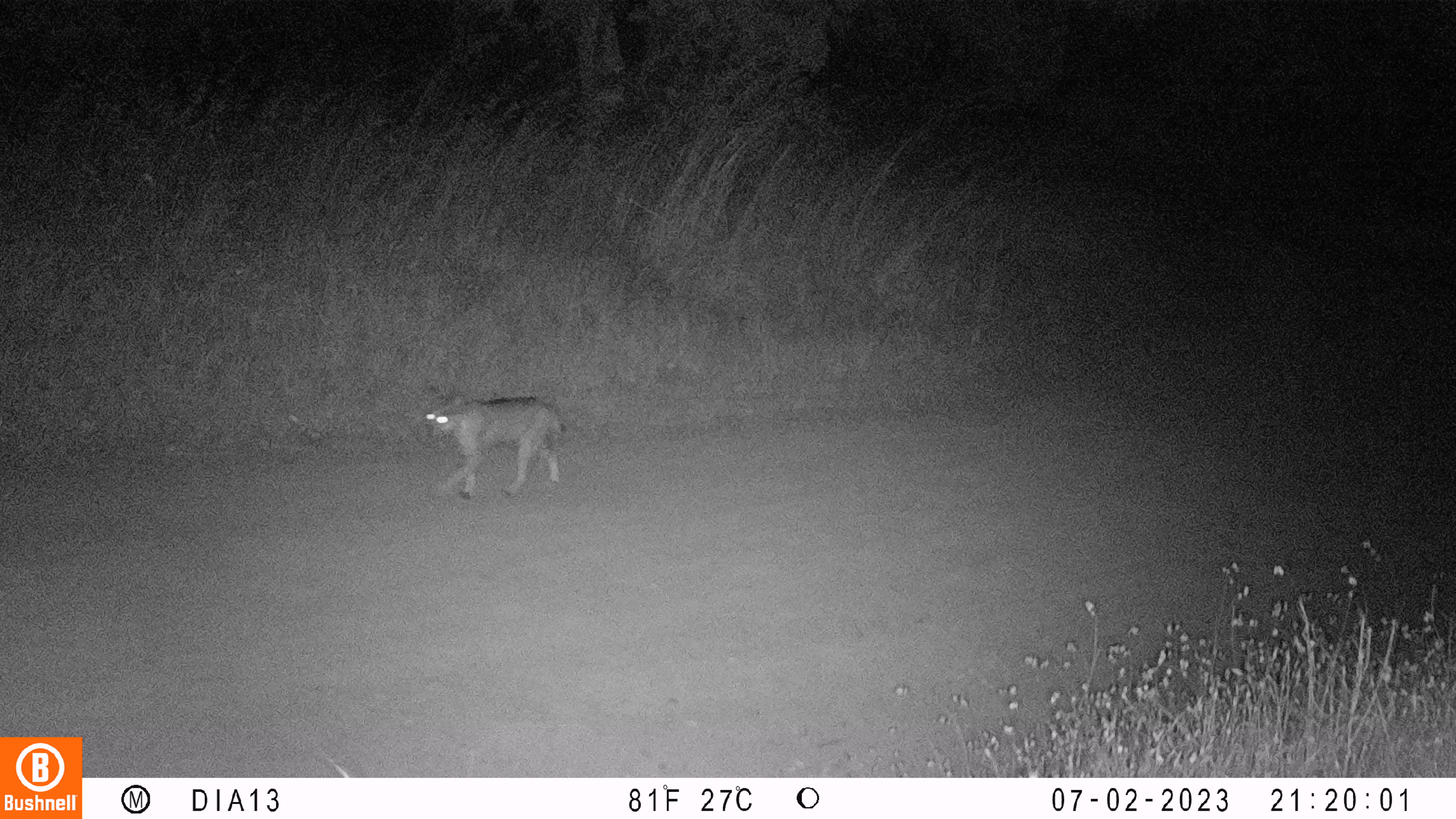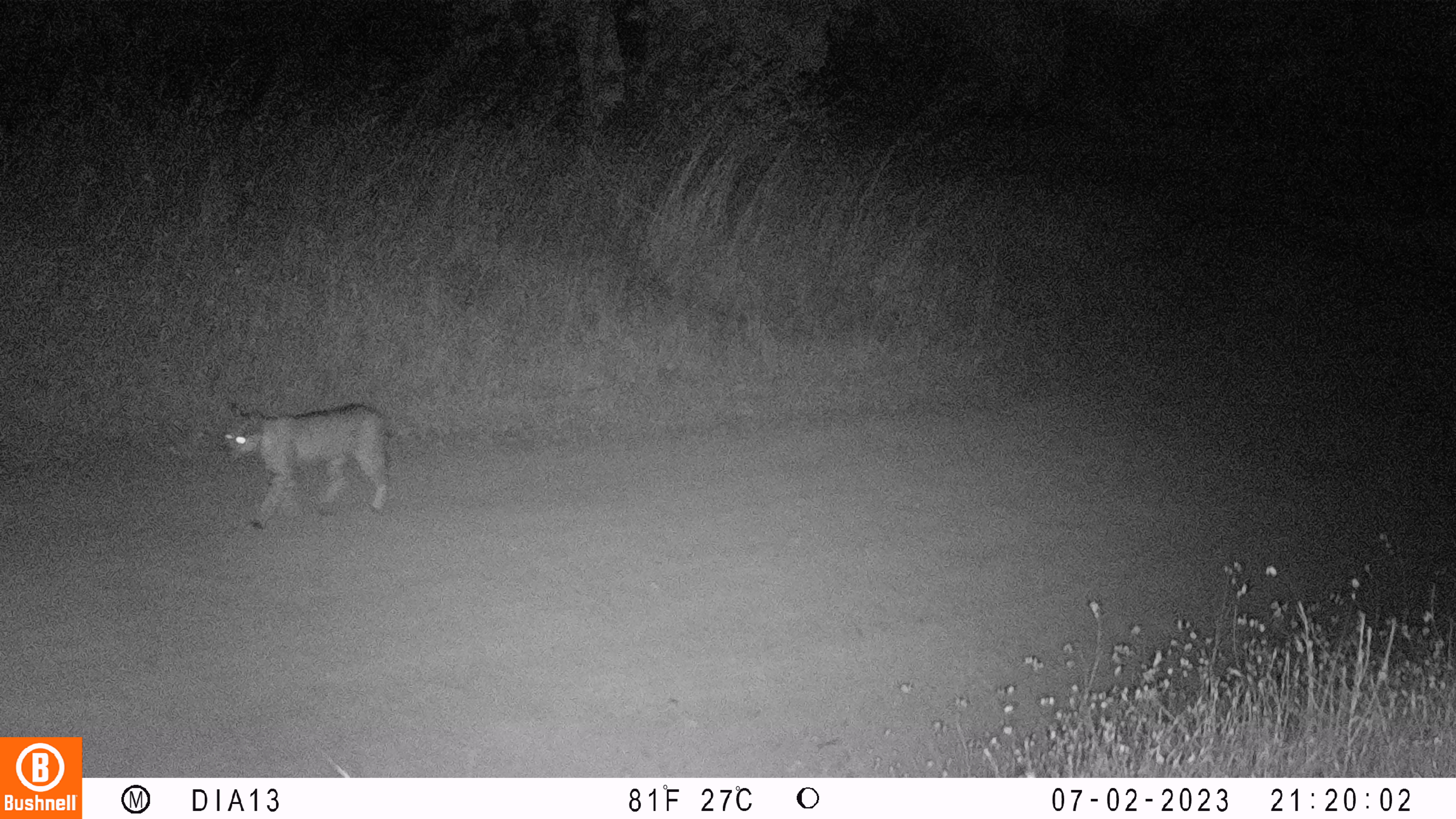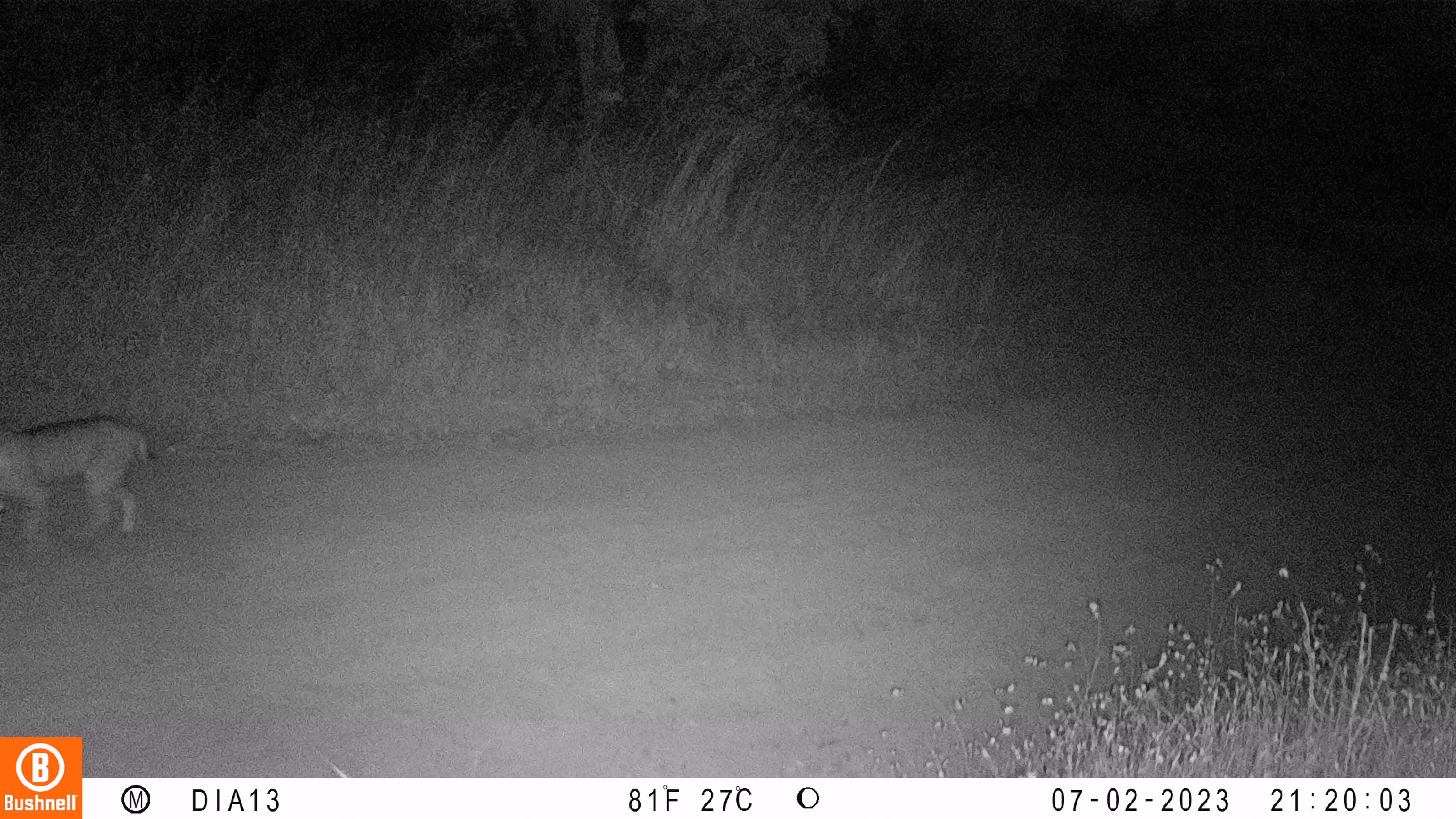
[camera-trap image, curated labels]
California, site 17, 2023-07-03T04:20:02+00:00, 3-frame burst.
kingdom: Animalia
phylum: Chordata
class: Mammalia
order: Carnivora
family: Felidae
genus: Lynx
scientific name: Lynx rufus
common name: bobcat